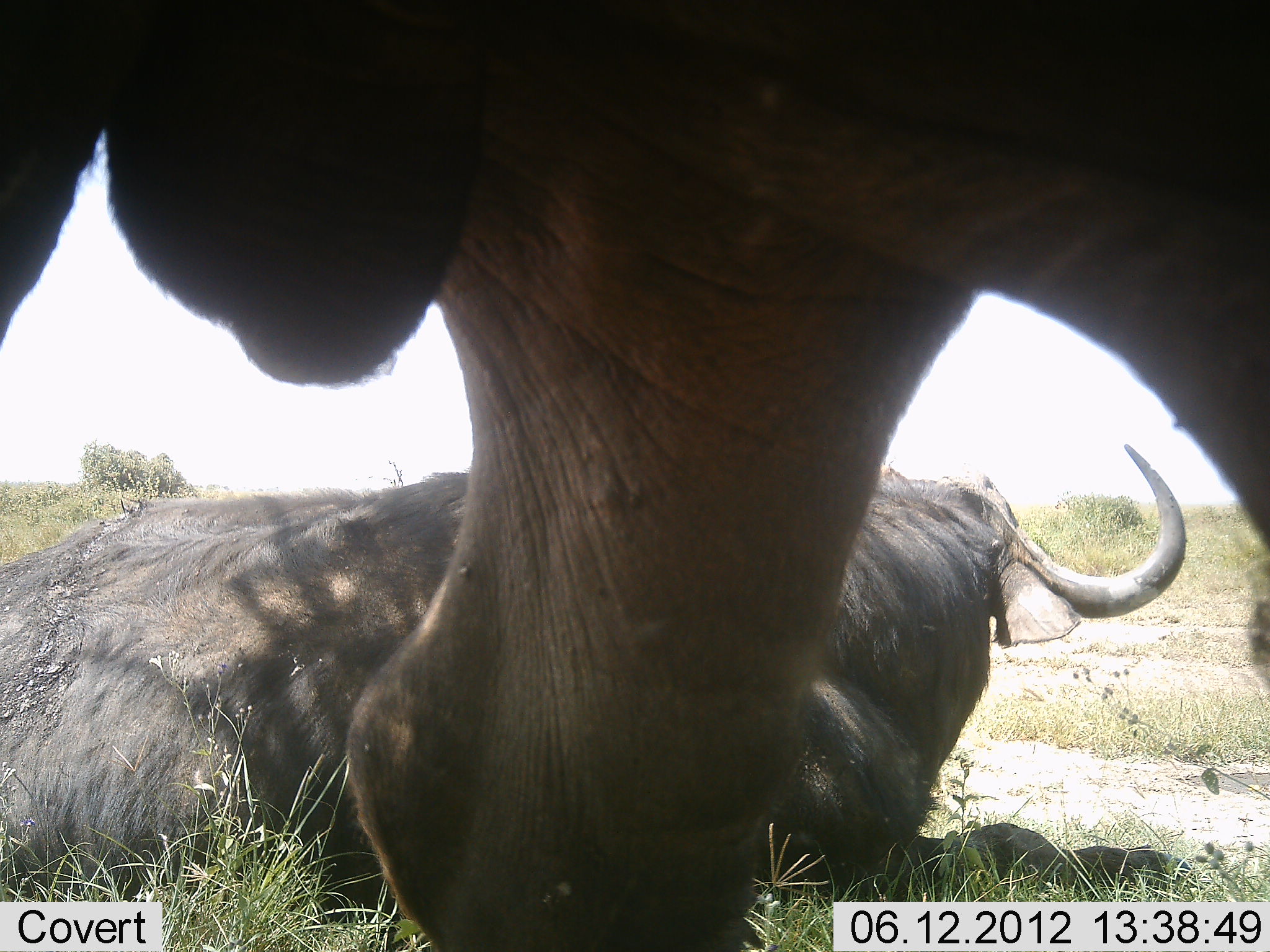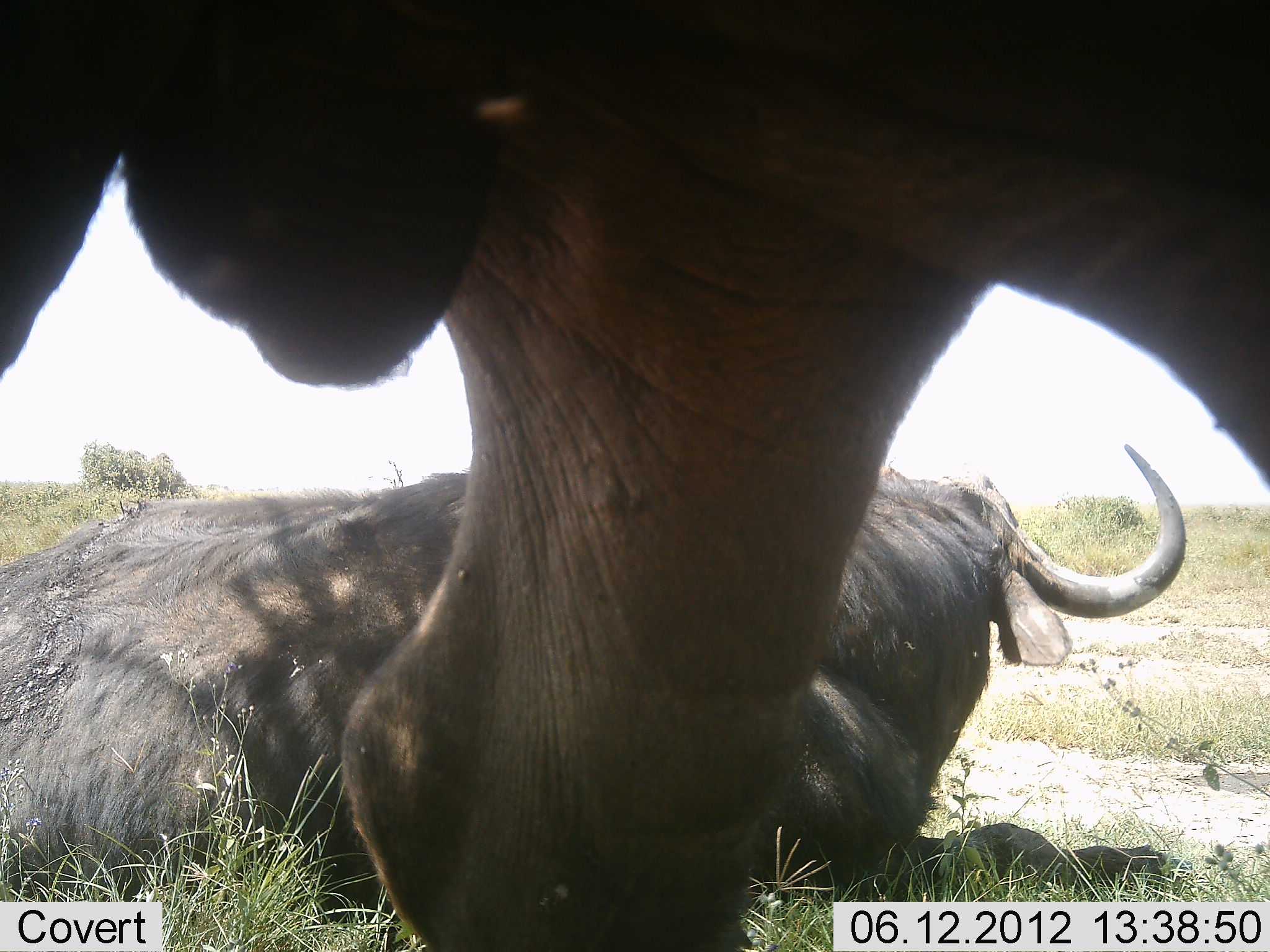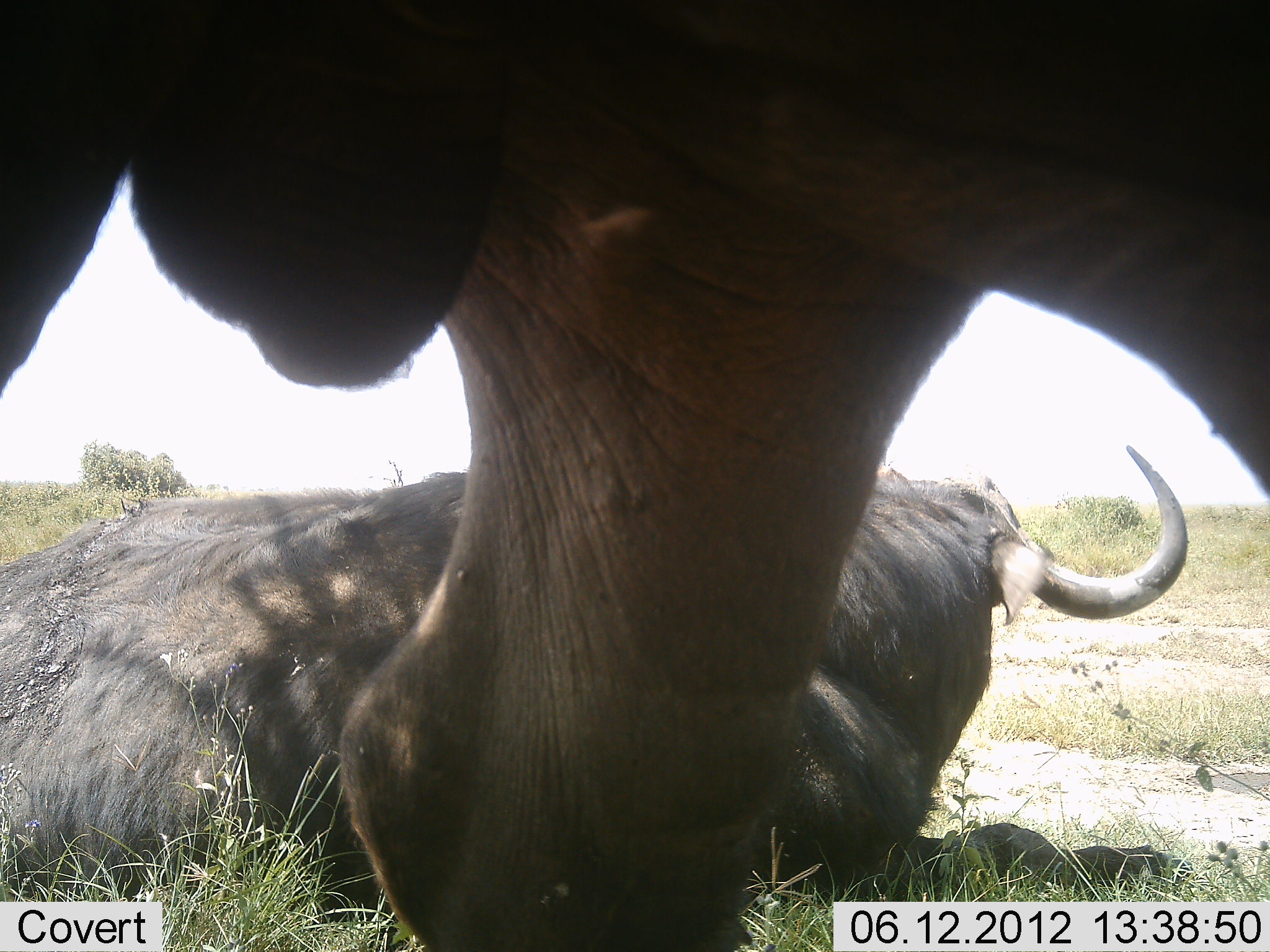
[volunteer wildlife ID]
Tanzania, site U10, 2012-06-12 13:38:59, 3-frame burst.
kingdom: Animalia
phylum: Chordata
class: Mammalia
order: Artiodactyla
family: Bovidae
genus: Syncerus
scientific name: Syncerus caffer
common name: cape buffalo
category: buffalo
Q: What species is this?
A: Buffalo (cape buffalo) (Syncerus caffer).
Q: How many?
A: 2.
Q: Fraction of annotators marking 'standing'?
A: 70%.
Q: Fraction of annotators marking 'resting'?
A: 100%.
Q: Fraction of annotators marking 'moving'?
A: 0%.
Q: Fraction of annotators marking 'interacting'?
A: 0%.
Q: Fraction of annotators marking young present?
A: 0%.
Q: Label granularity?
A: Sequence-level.